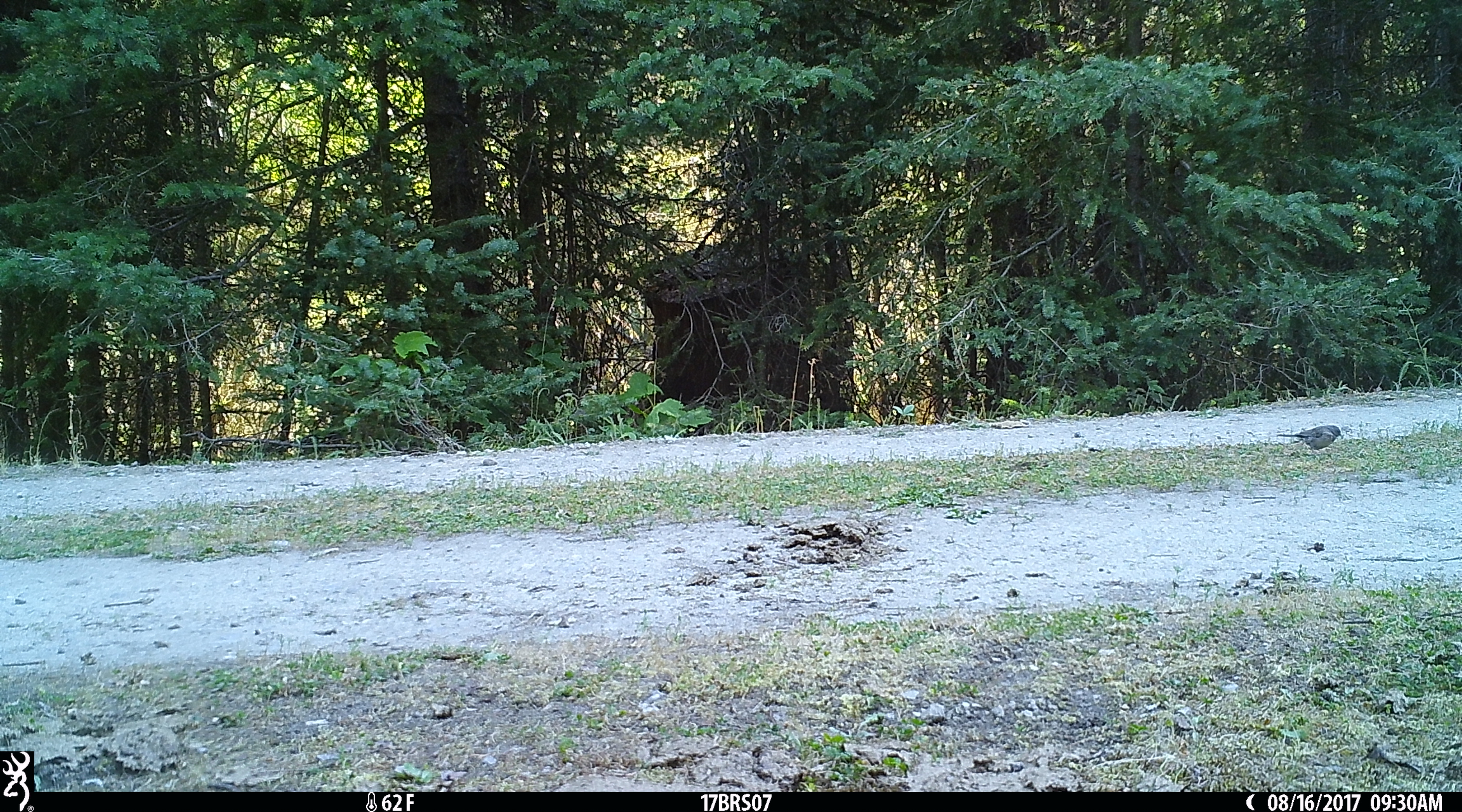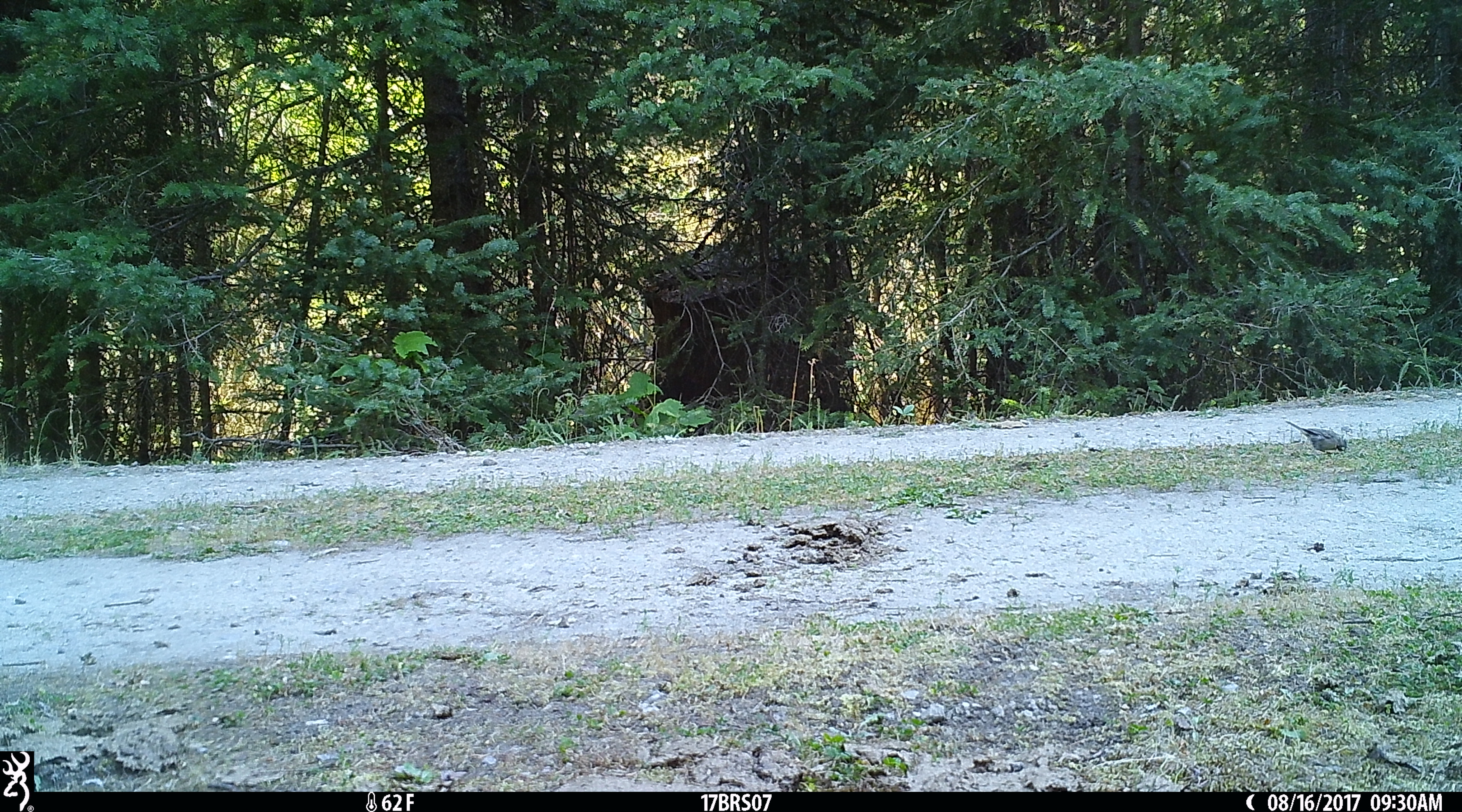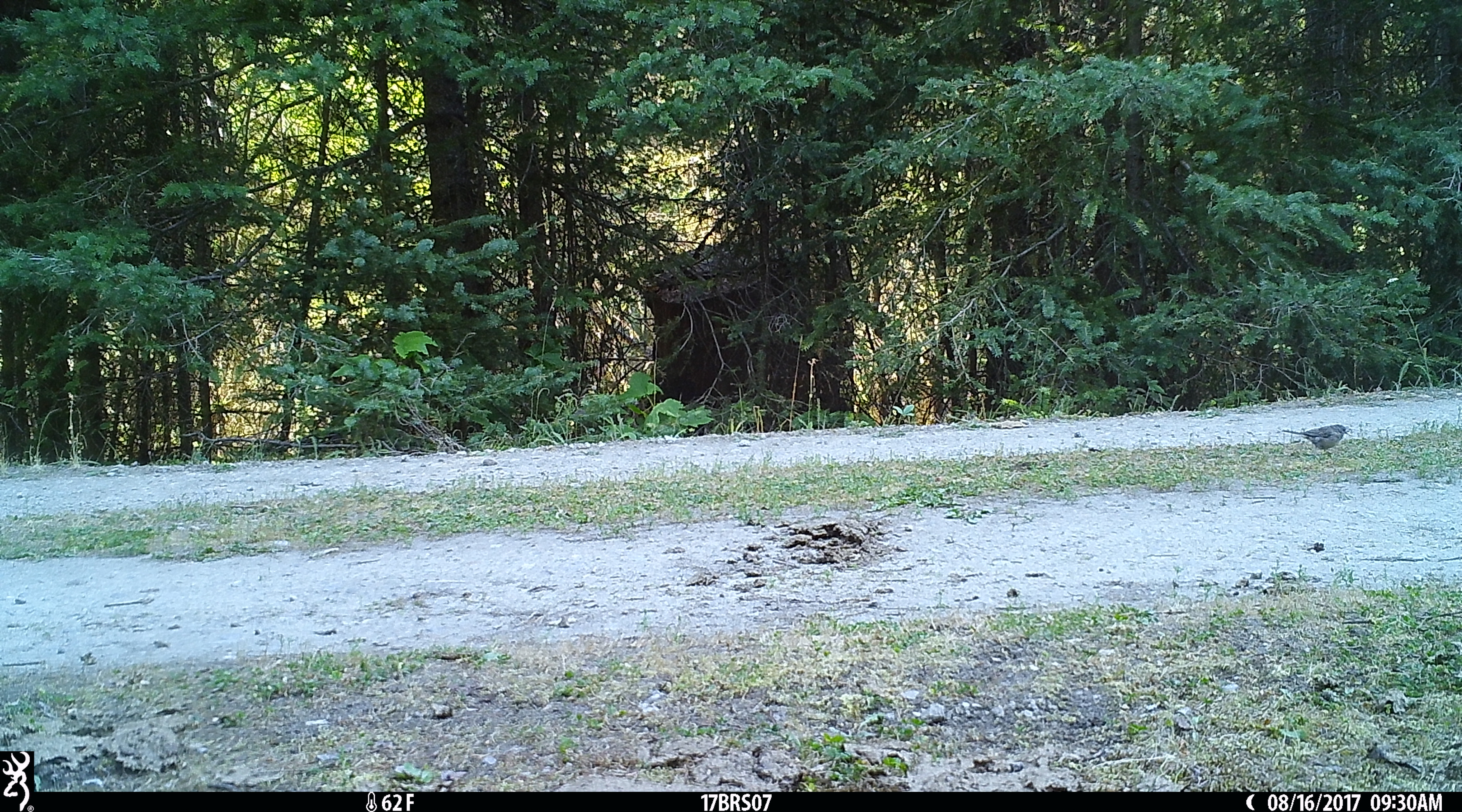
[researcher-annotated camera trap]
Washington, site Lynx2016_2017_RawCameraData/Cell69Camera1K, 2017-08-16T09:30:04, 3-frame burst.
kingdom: Animalia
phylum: Chordata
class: Aves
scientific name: Aves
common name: birds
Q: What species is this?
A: Aves (birds).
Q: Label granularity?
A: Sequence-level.